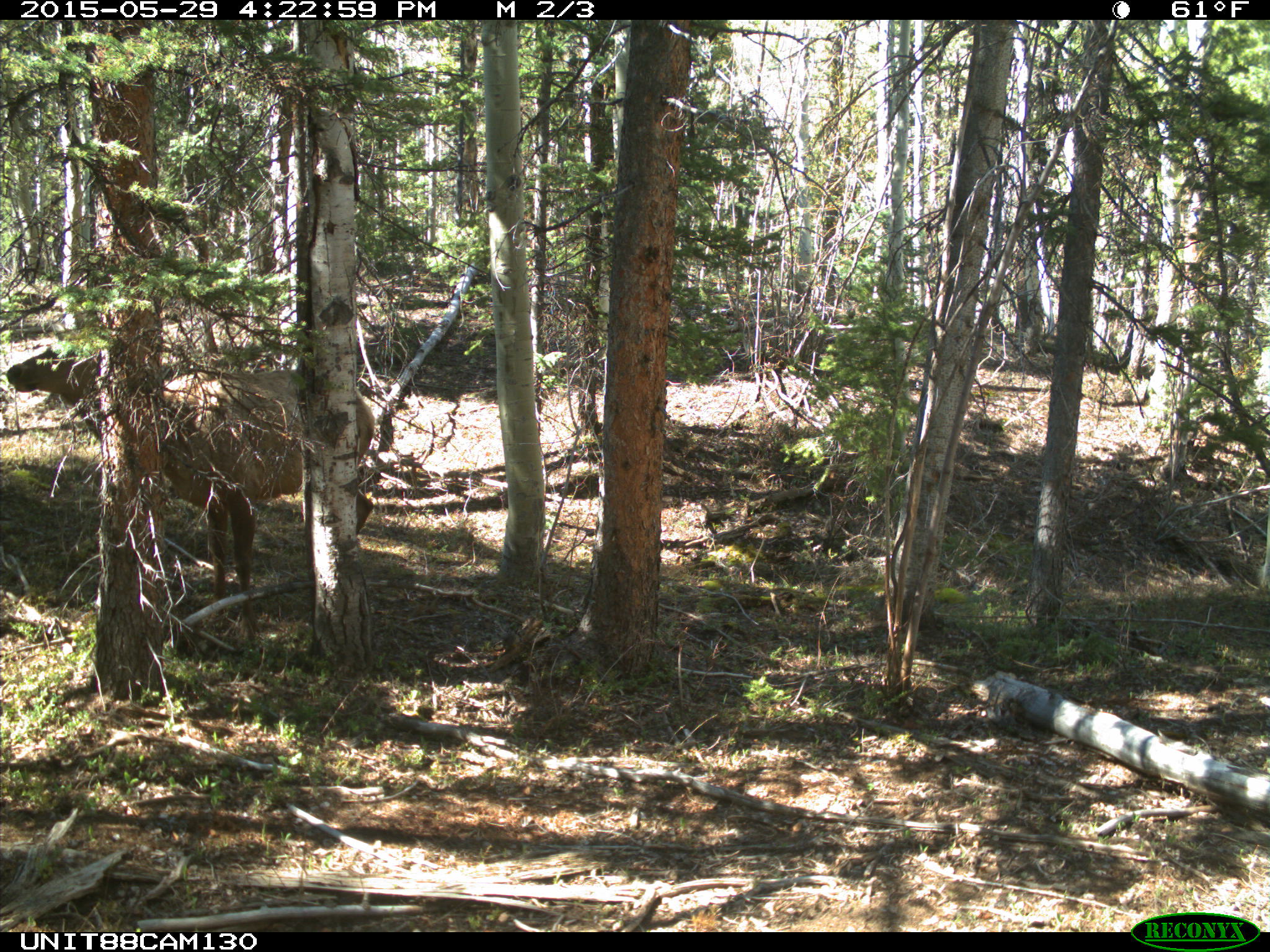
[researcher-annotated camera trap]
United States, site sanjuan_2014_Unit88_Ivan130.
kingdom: Animalia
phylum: Chordata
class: Mammalia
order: Artiodactyla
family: Cervidae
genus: Cervus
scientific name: Cervus elaphus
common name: red deer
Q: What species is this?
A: Cervus elaphus (red deer).